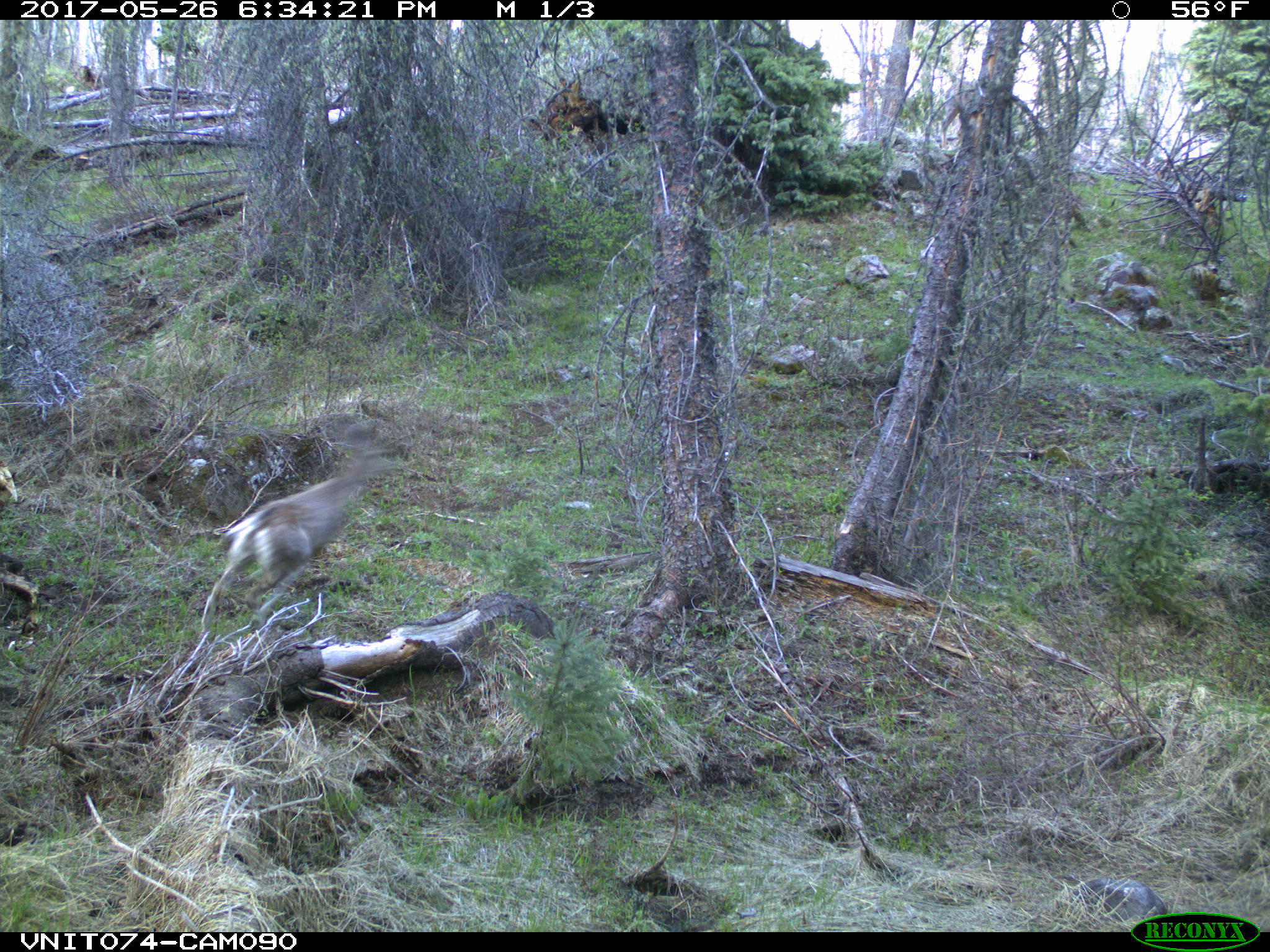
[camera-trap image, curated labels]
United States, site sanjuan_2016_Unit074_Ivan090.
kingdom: Animalia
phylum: Chordata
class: Mammalia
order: Artiodactyla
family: Cervidae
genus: Odocoileus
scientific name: Odocoileus hemionus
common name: mule deer